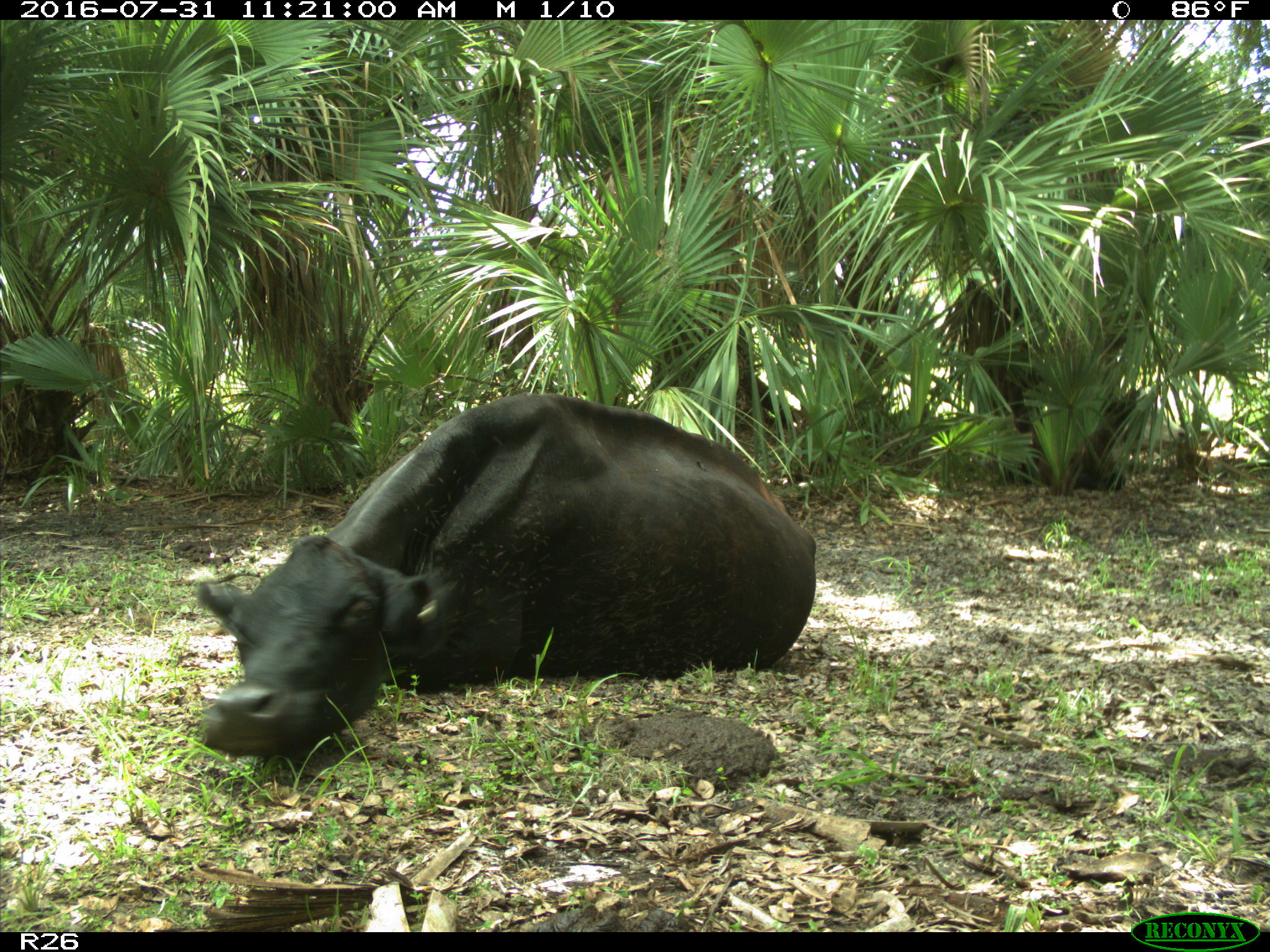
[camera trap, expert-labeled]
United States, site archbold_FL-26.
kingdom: Animalia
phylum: Chordata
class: Mammalia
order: Artiodactyla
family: Bovidae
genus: Bos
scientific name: Bos taurus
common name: domestic cow